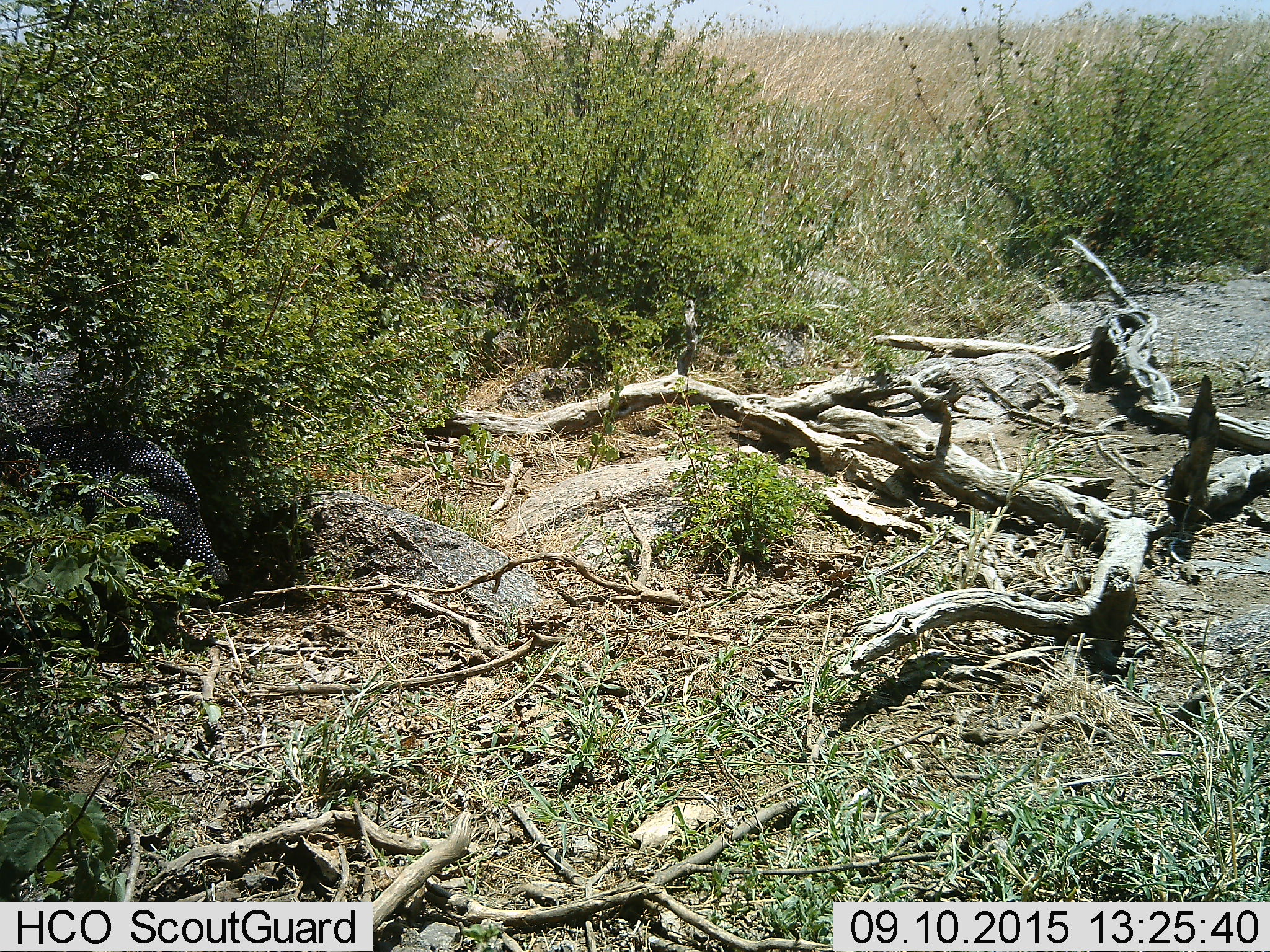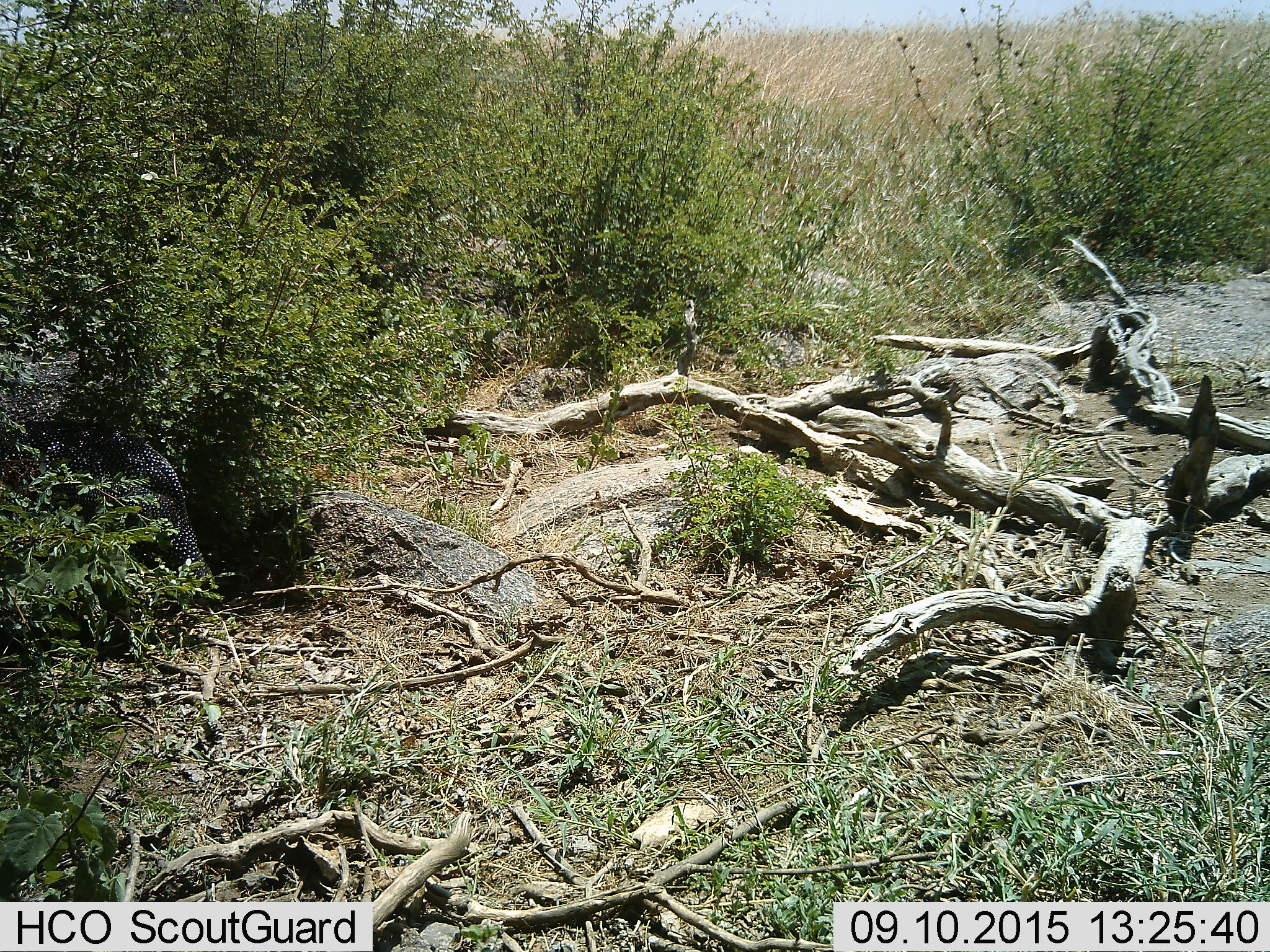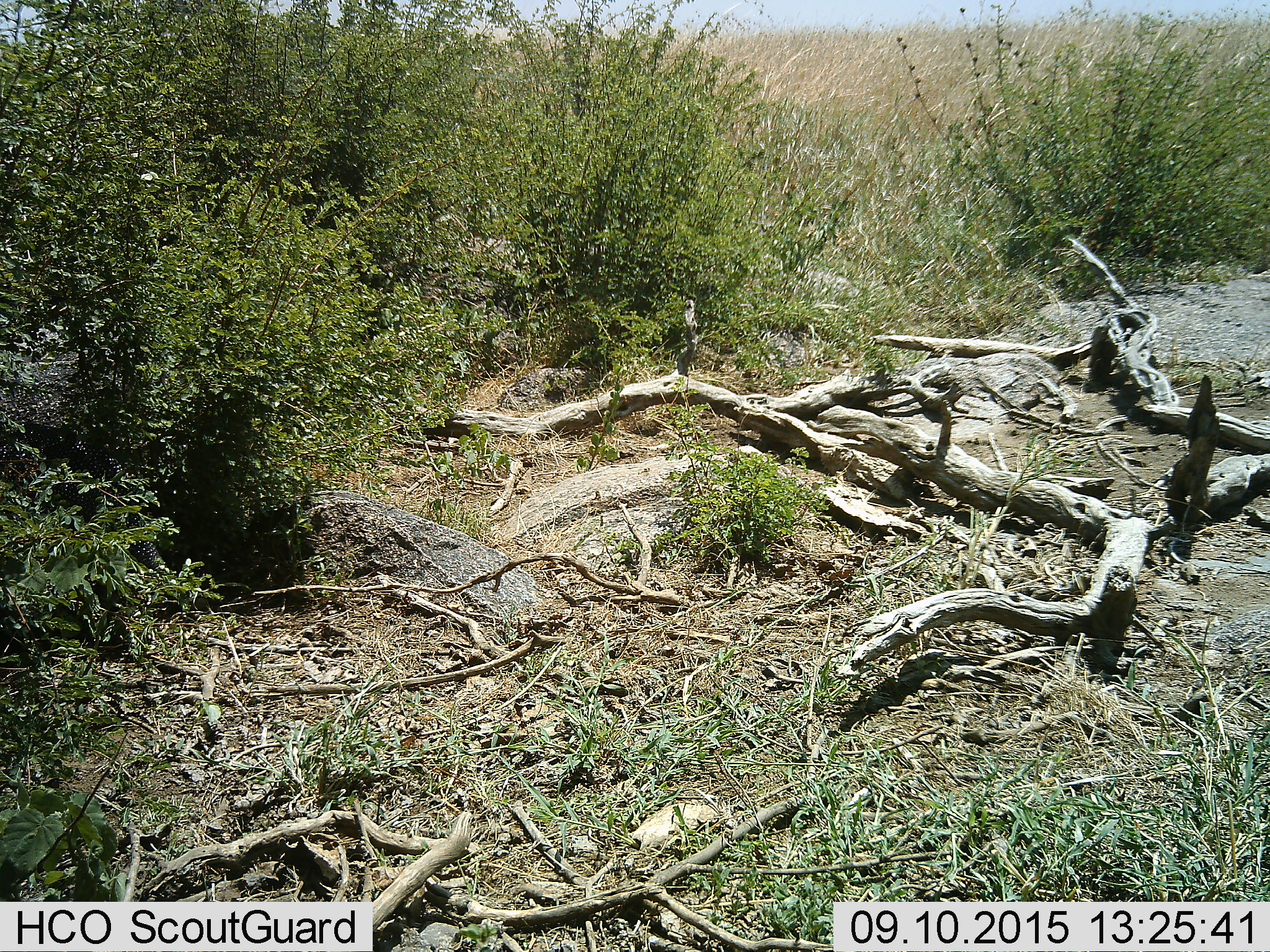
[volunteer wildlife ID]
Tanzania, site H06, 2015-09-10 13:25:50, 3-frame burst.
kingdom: Animalia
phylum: Chordata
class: Aves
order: Galliformes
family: Numididae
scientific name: Numididae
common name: guinea fowl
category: guineafowl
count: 1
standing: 0%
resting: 0%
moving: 100%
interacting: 0%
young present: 0%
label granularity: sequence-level